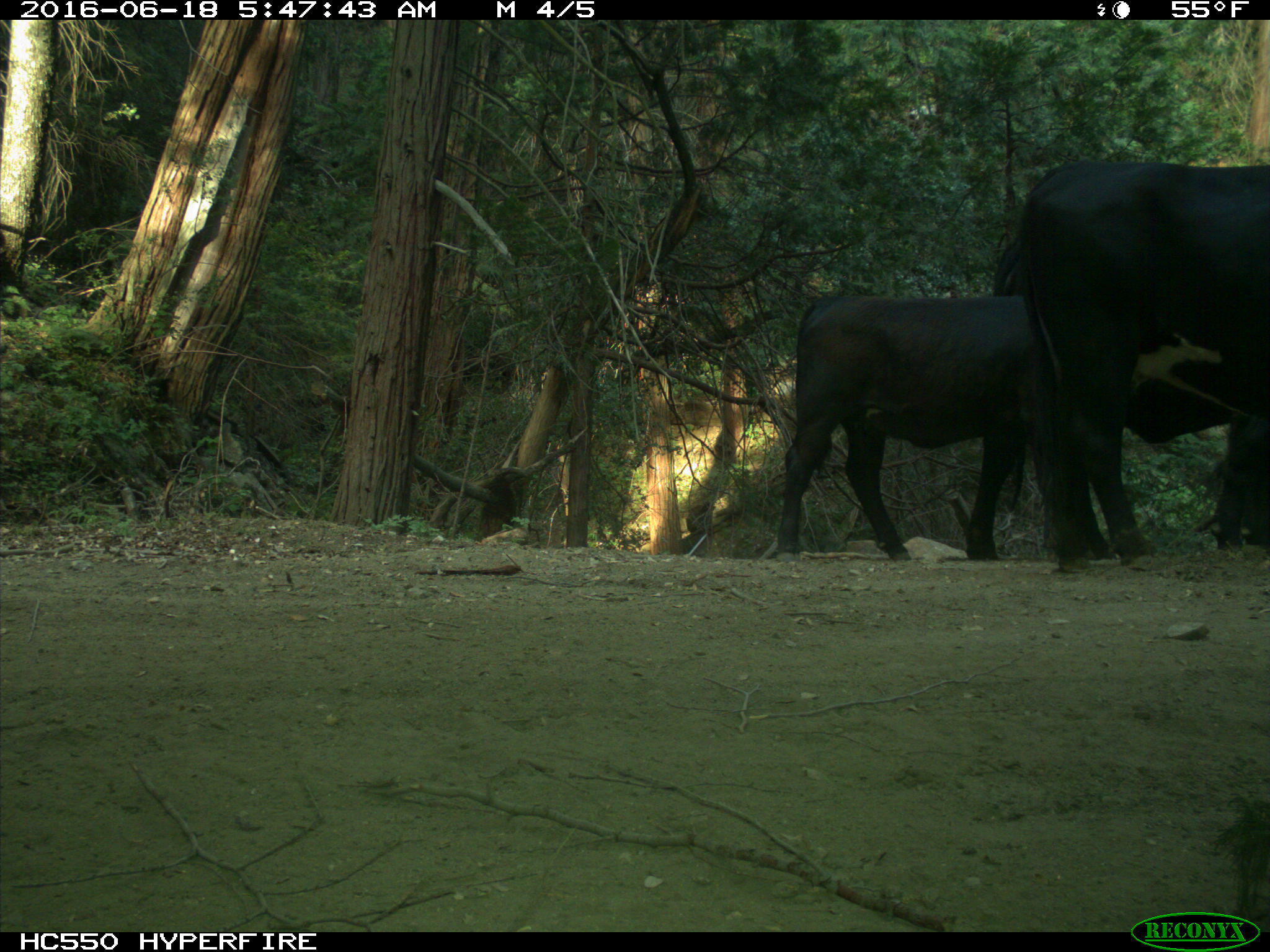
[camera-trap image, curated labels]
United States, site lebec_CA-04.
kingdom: Animalia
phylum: Chordata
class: Mammalia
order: Artiodactyla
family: Bovidae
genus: Bos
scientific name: Bos taurus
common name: domestic cow